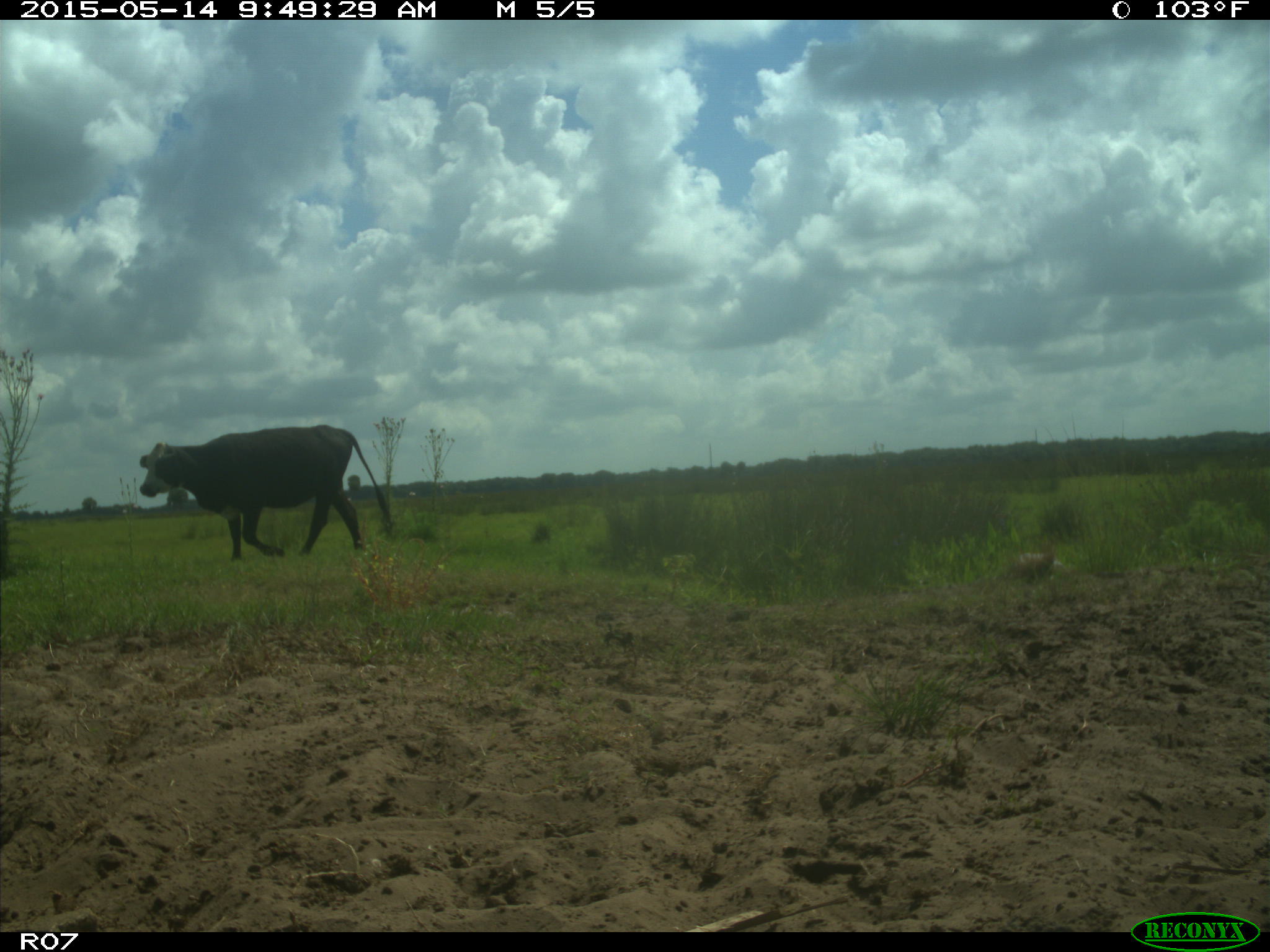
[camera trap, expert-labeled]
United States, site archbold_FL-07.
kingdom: Animalia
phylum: Chordata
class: Mammalia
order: Artiodactyla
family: Bovidae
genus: Bos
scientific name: Bos taurus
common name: domestic cow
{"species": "Bos taurus (domestic cow)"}